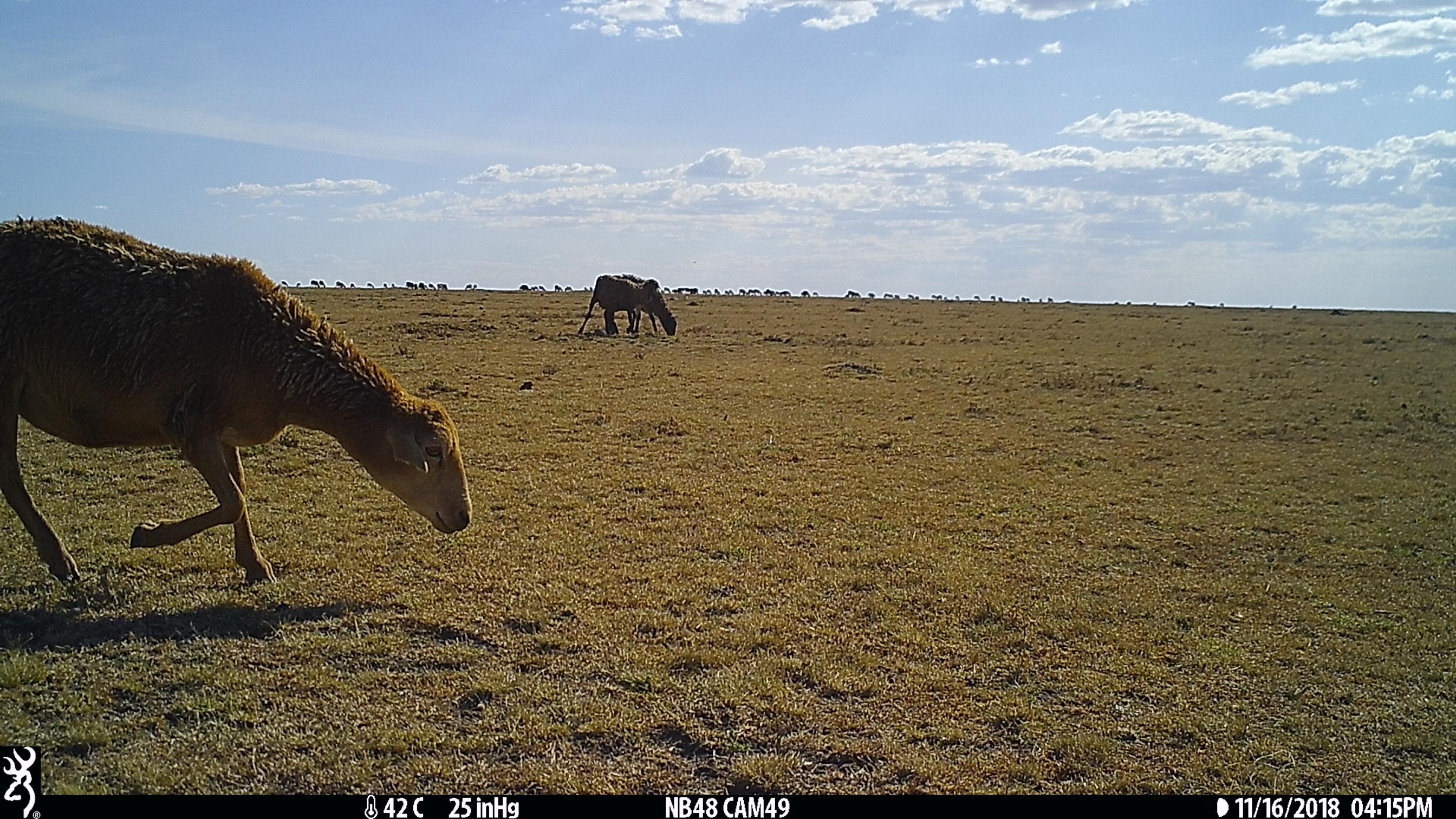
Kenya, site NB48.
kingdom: Animalia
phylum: Chordata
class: Mammalia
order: Artiodactyla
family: Bovidae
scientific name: Bovidae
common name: sheep or goat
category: shoat